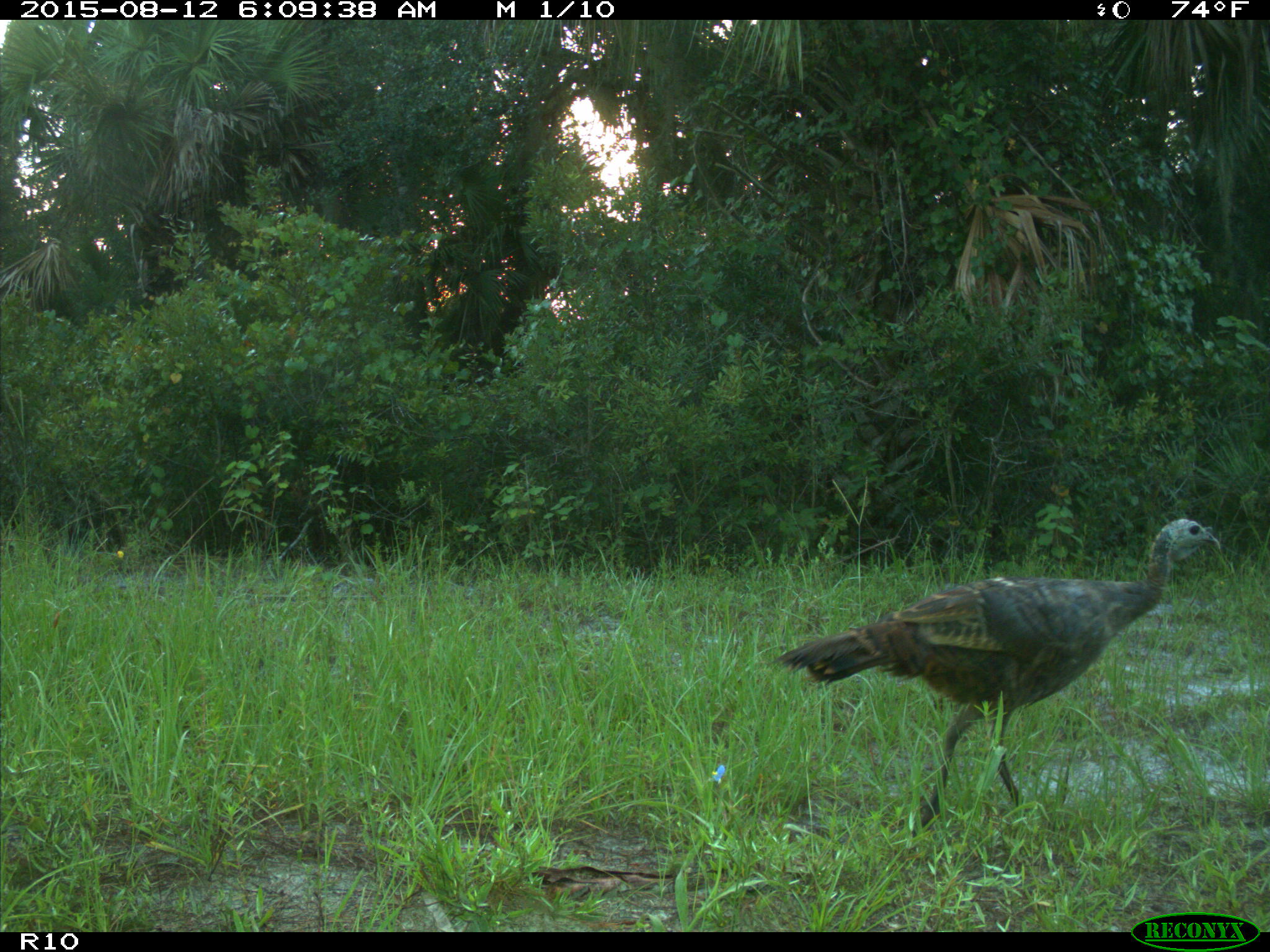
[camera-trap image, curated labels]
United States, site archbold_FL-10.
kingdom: Animalia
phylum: Chordata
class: Aves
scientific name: Aves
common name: birds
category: unidentified bird